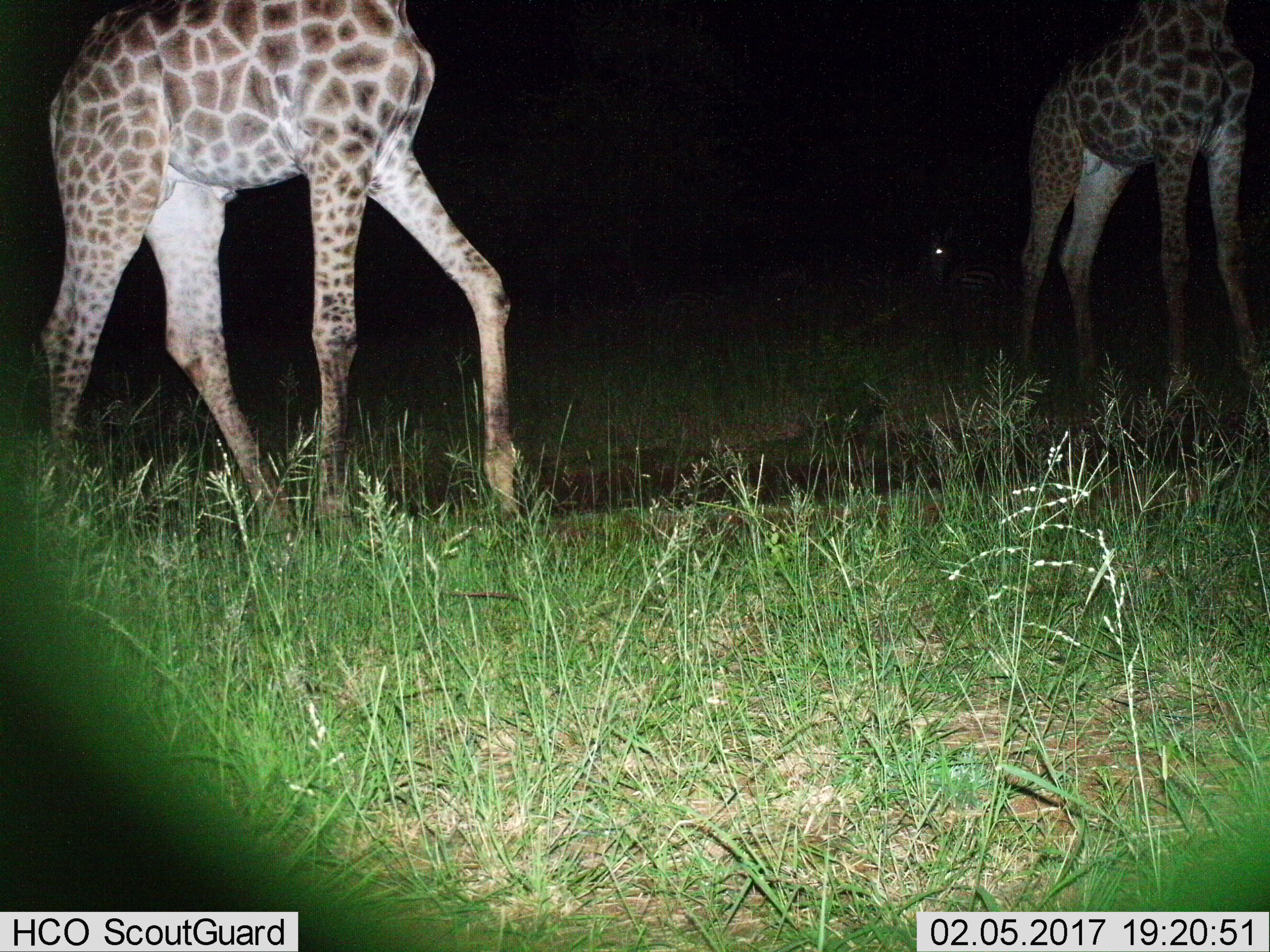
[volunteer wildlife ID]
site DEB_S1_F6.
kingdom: Animalia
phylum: Chordata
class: Mammalia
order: Artiodactyla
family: Giraffidae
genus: Giraffa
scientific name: Giraffa camelopardalis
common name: giraffe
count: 2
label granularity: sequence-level